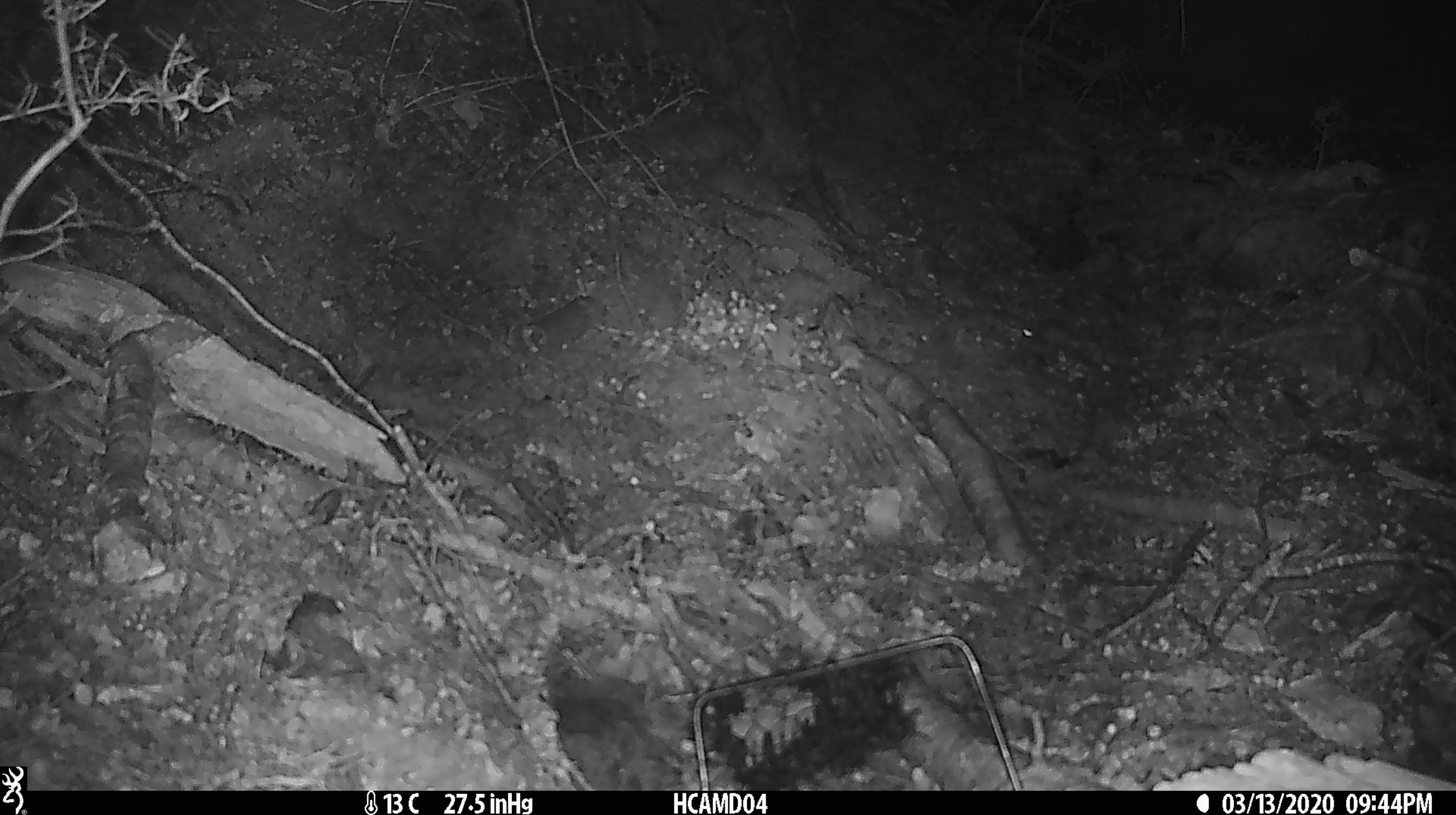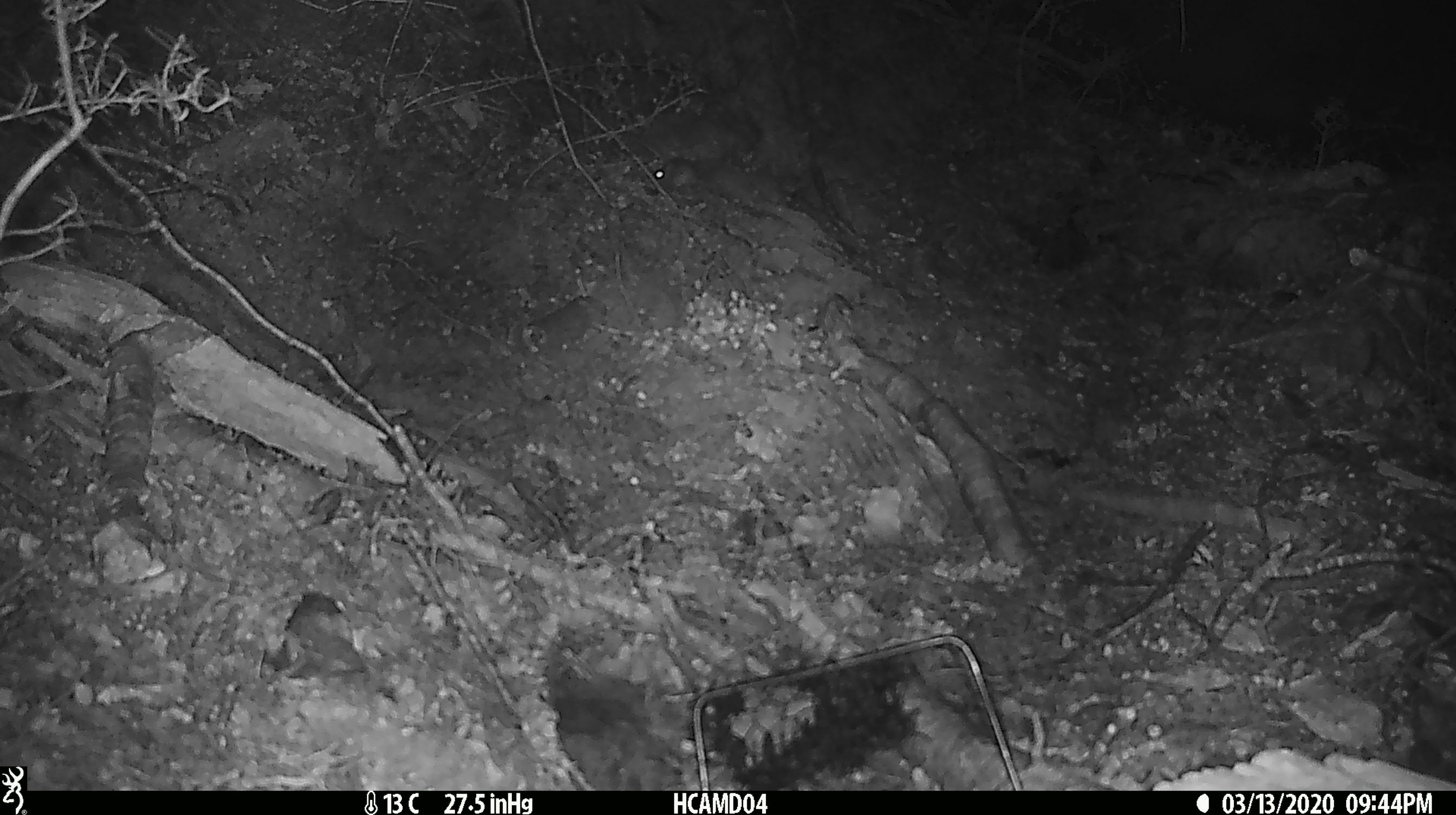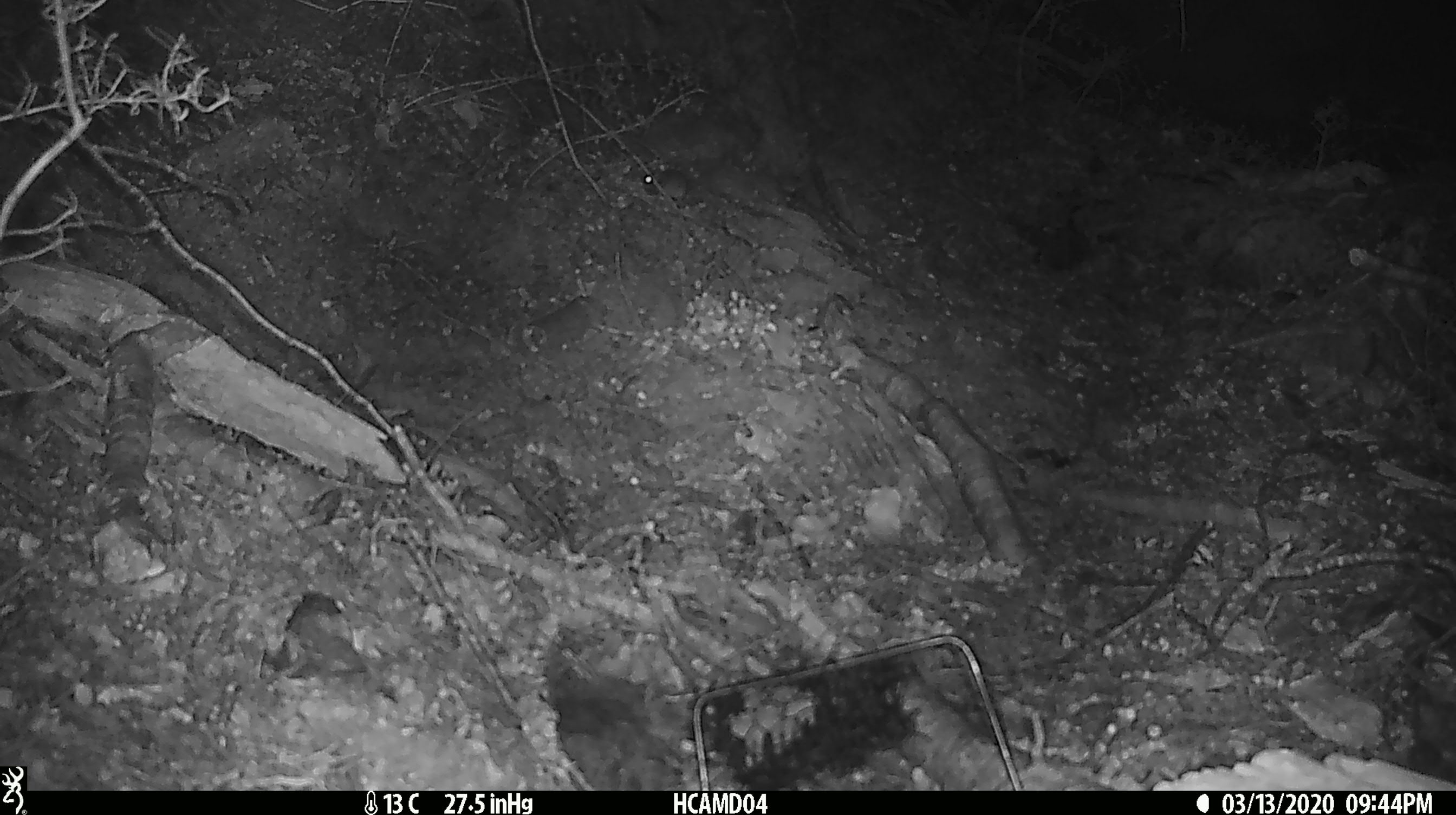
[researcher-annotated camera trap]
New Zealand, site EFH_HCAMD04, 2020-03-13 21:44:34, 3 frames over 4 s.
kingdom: Animalia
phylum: Chordata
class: Mammalia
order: Rodentia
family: Muridae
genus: Mus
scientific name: Mus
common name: mouse